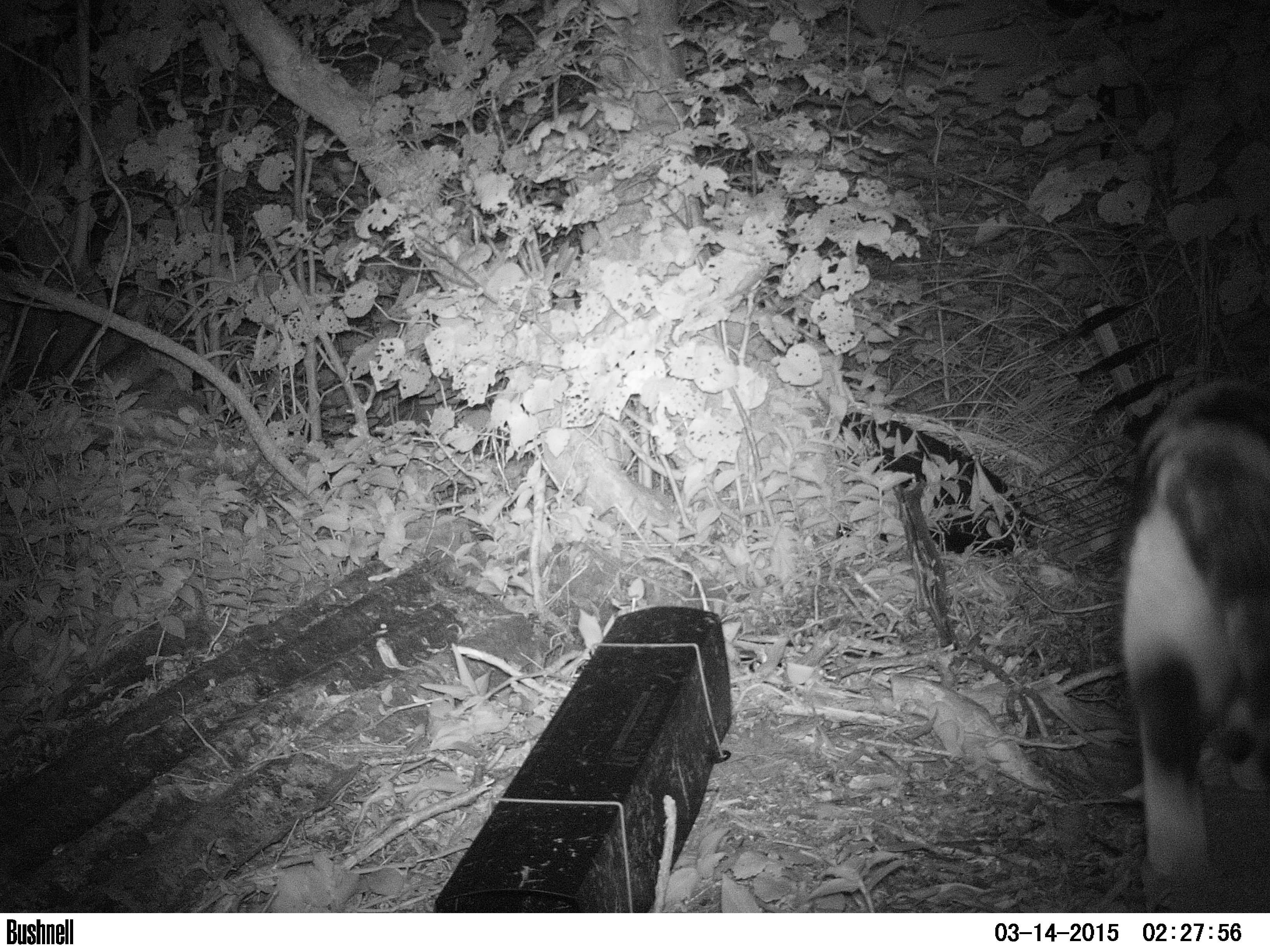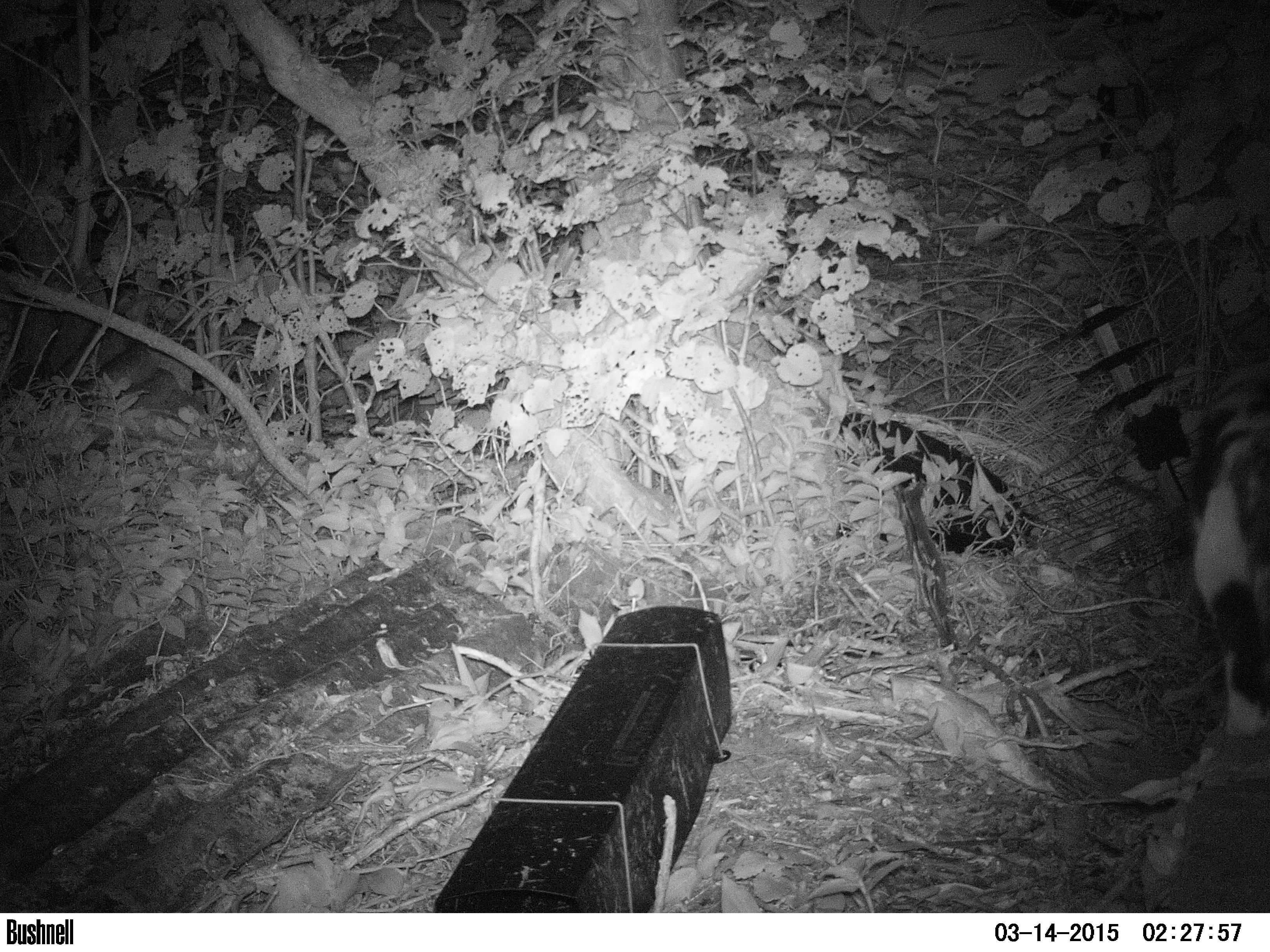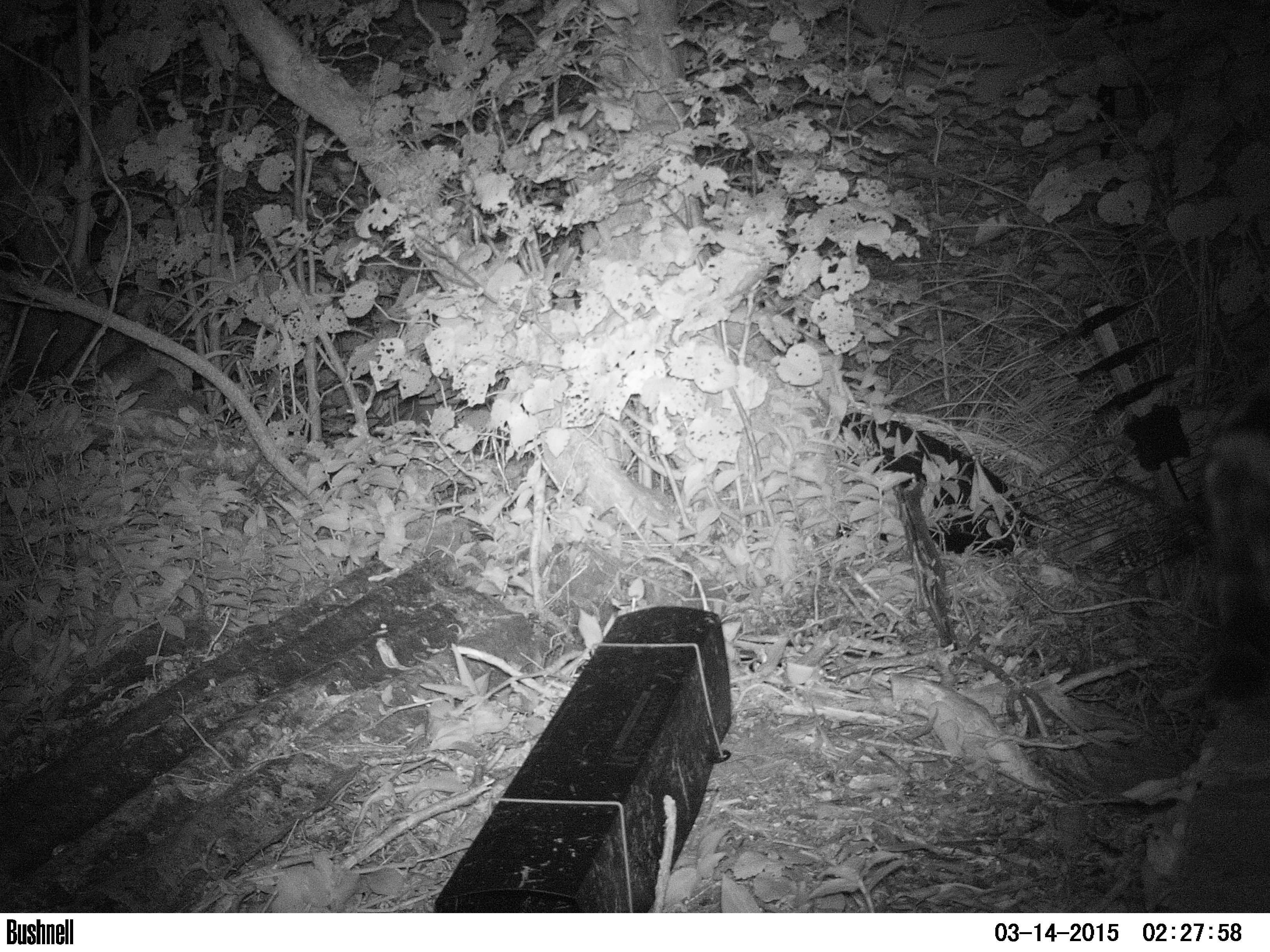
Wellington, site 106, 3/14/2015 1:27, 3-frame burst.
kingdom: Animalia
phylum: Chordata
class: Mammalia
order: Carnivora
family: Felidae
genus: Felis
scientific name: Felis catus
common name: cat